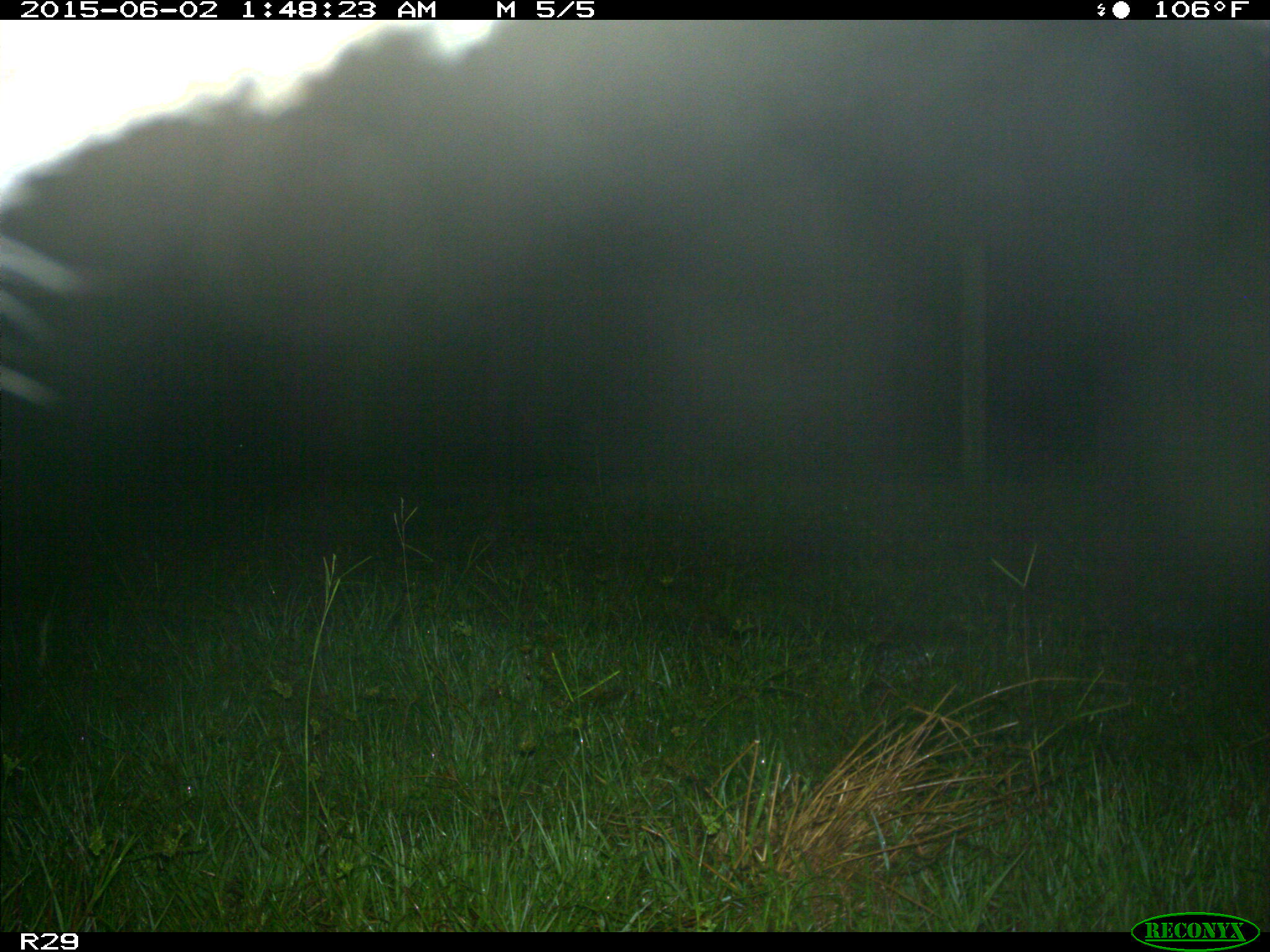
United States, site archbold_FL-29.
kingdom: Animalia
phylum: Chordata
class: Mammalia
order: Artiodactyla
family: Bovidae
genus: Bos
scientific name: Bos taurus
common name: domestic cow